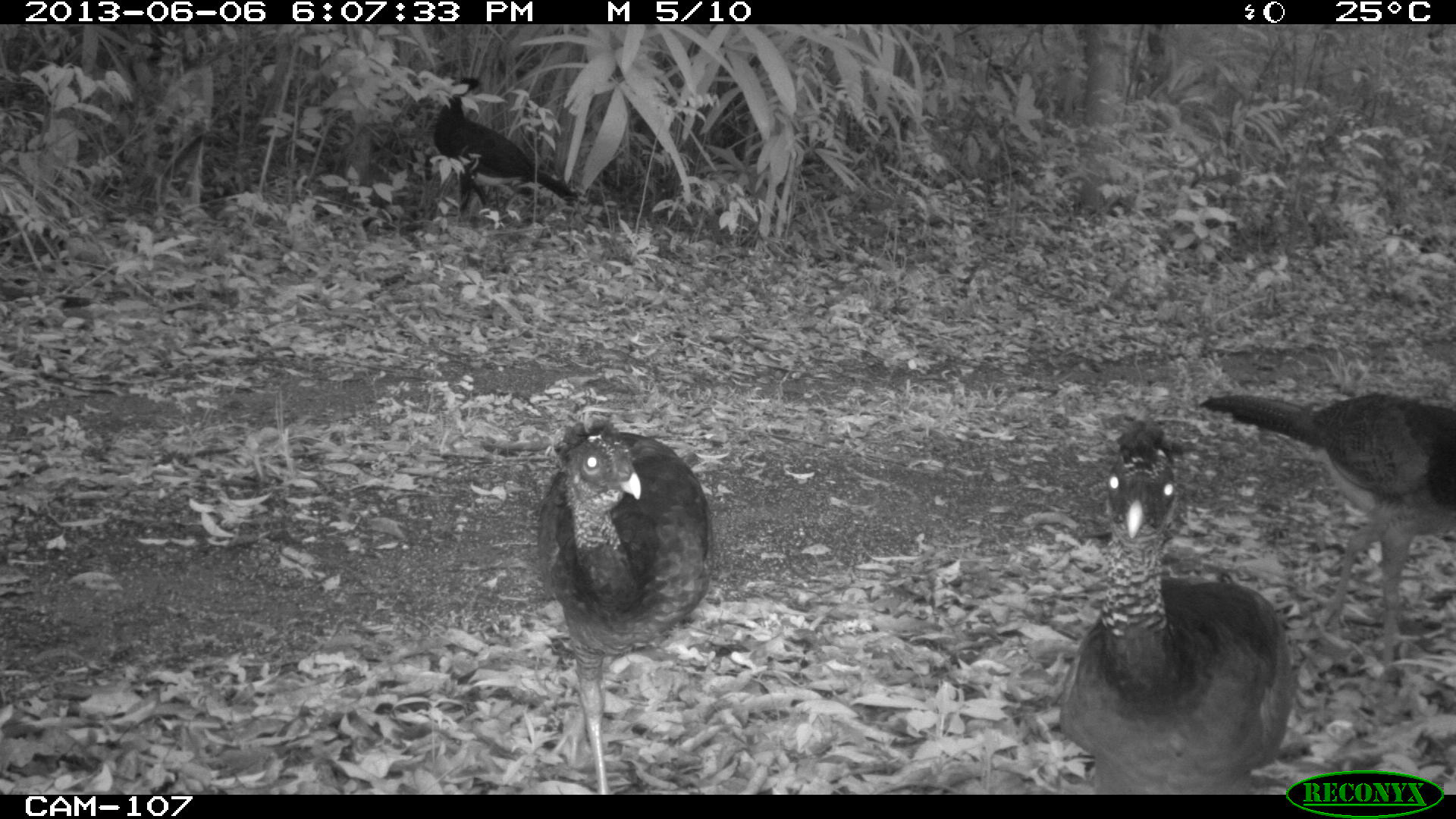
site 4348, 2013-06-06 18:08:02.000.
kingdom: Animalia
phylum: Chordata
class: Aves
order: Galliformes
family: Cracidae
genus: Crax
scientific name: Crax rubra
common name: great curassow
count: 5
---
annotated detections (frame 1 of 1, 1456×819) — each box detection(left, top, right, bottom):
crax rubra: detection(1056, 420, 1310, 791); detection(1192, 390, 1456, 661); detection(531, 410, 716, 791); detection(432, 75, 578, 213)